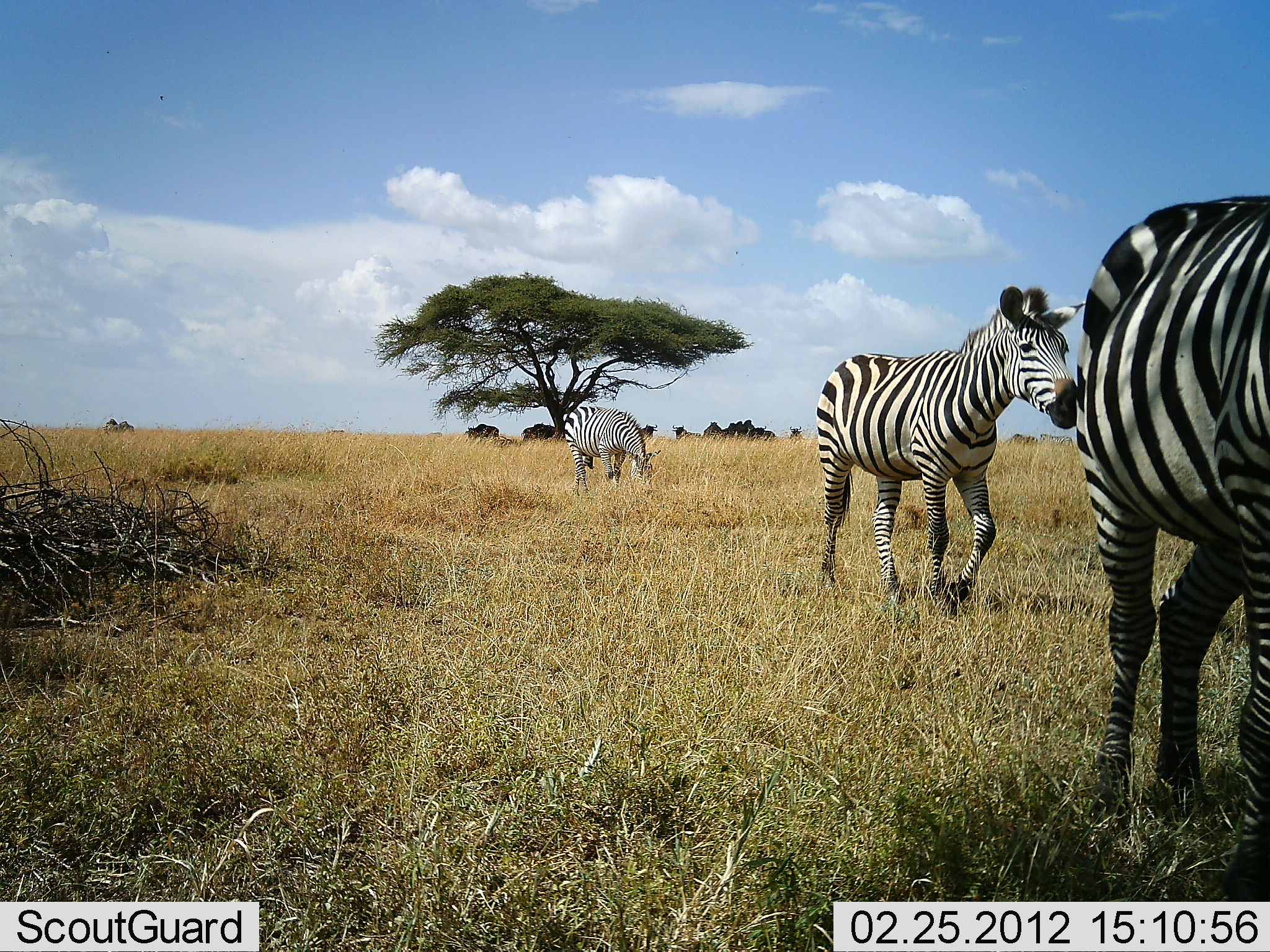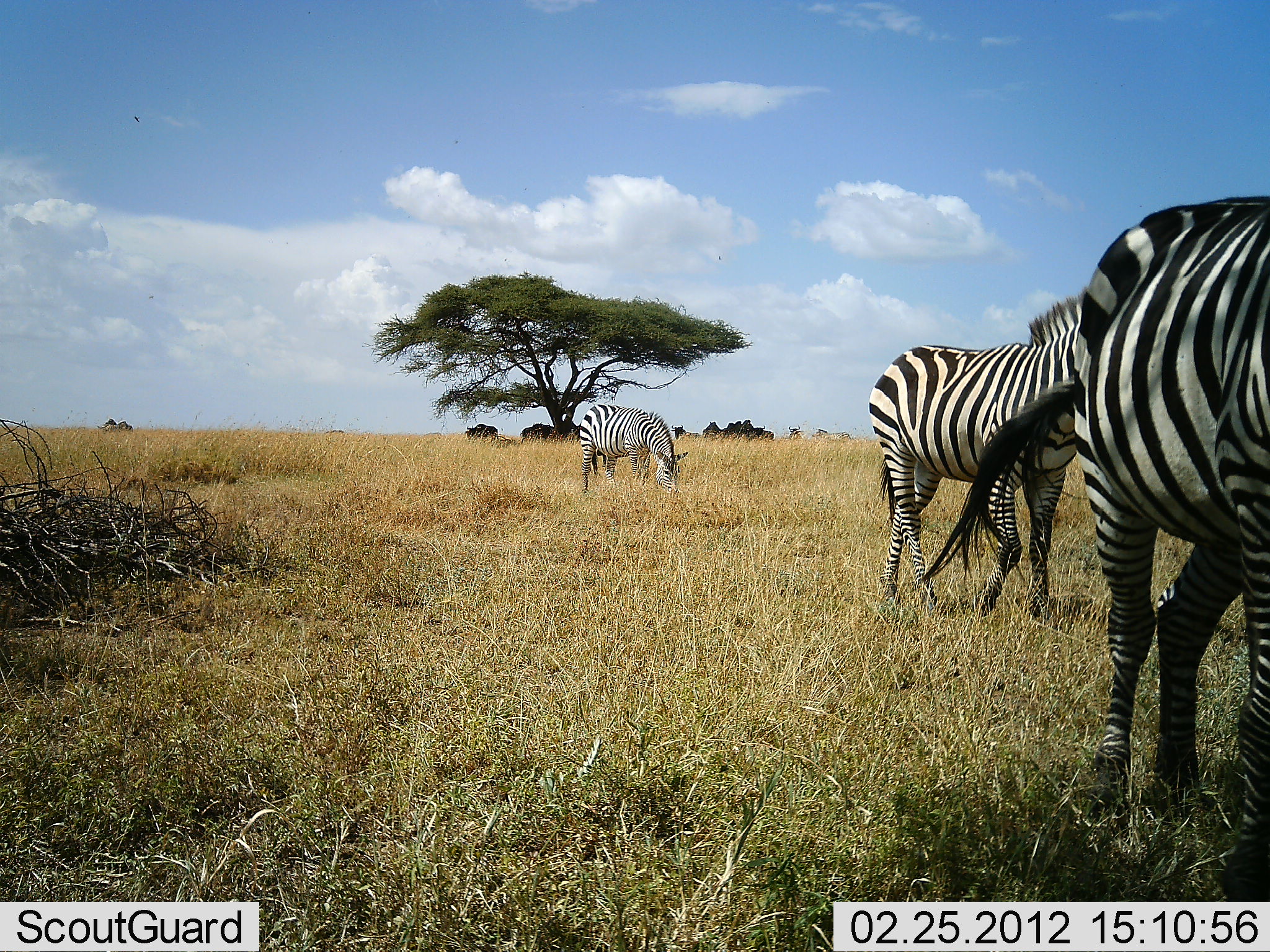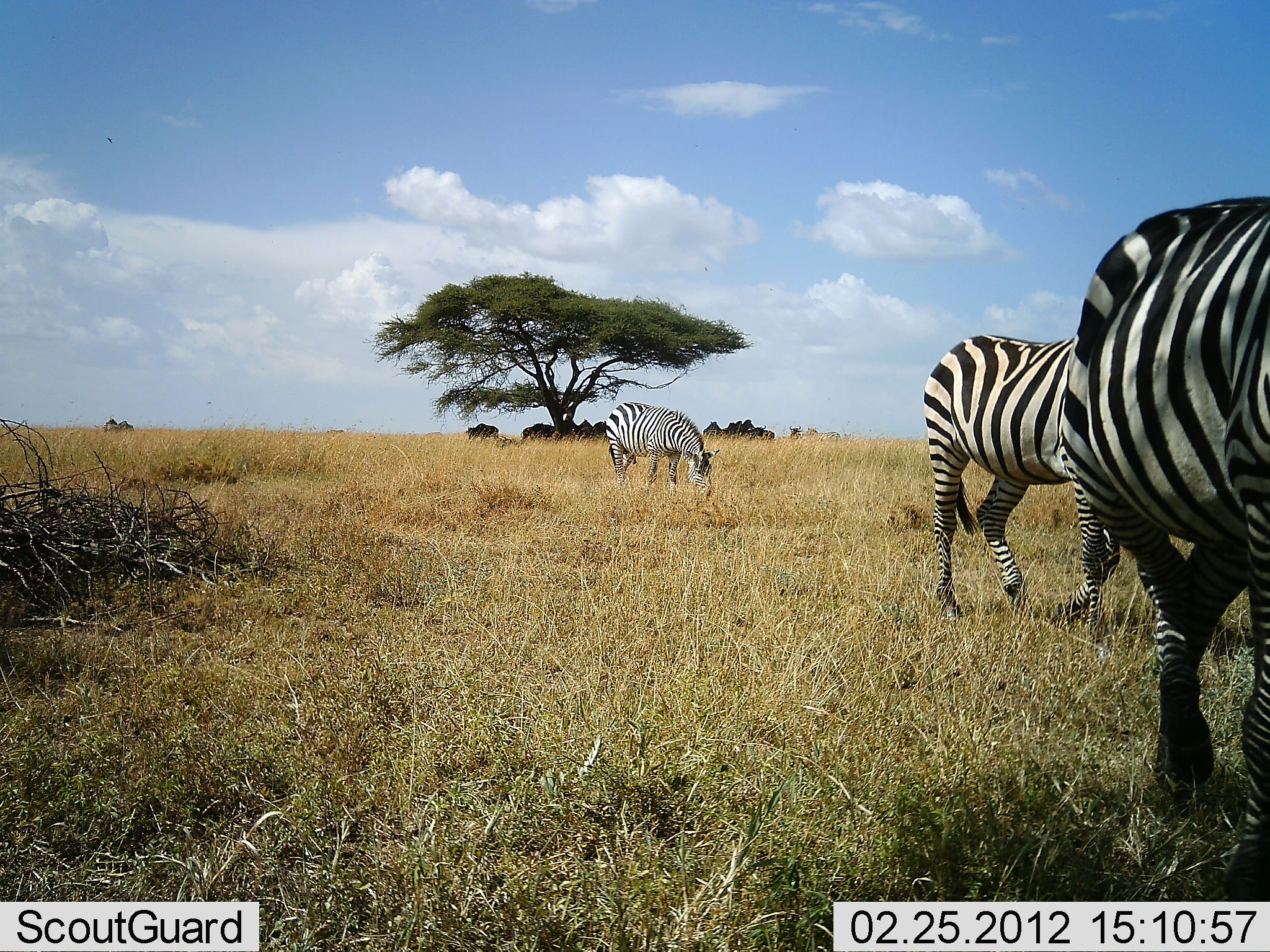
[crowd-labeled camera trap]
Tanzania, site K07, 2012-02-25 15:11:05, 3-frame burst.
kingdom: Animalia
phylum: Chordata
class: Mammalia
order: Perissodactyla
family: Equidae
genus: Equus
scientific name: Equus quagga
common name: plains zebra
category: zebra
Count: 3.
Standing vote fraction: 62%.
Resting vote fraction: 0%.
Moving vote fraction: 69%.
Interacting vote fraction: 0%.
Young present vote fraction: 0%.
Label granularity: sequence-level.